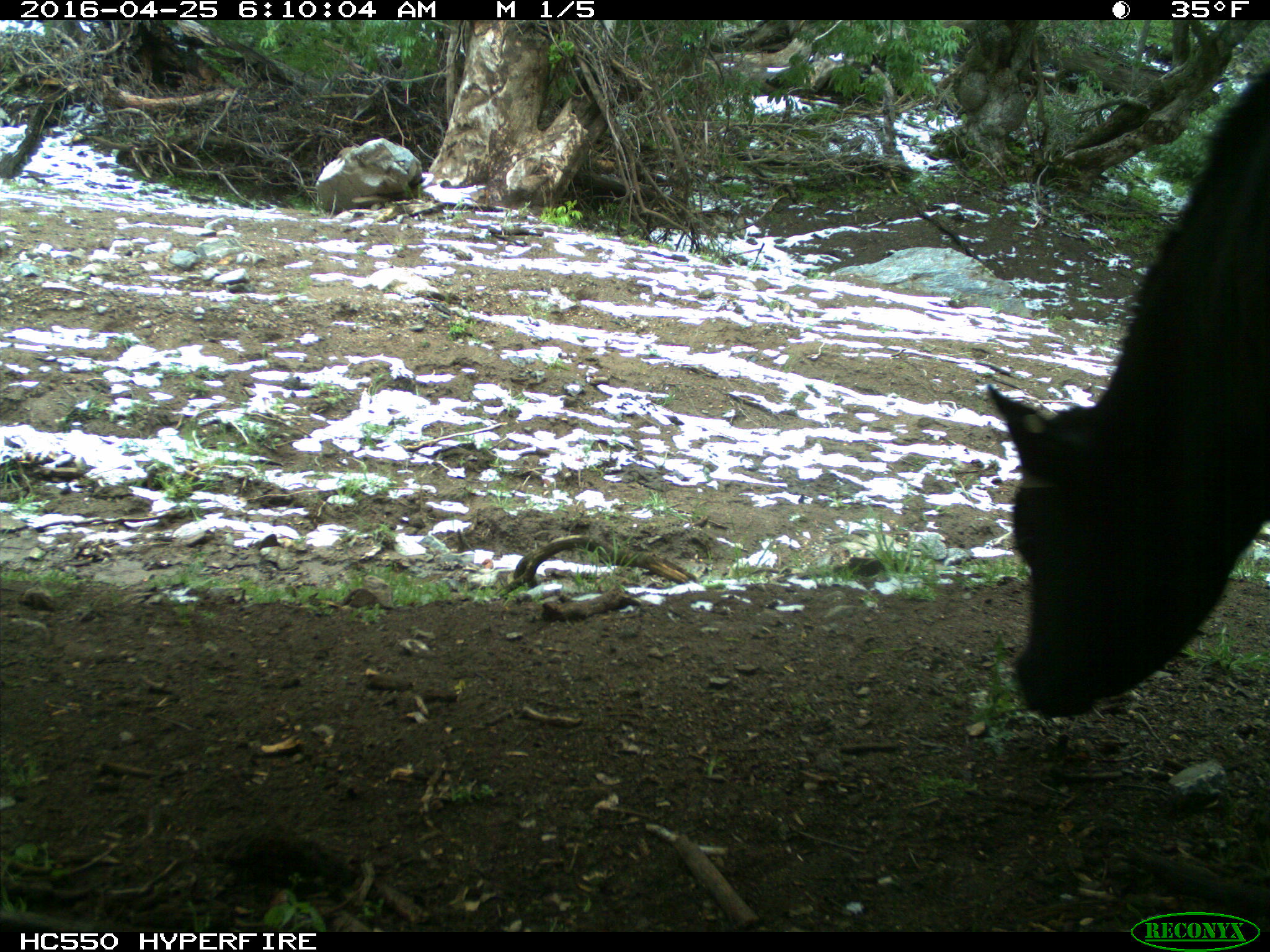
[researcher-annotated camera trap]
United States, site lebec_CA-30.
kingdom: Animalia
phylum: Chordata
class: Mammalia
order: Artiodactyla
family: Bovidae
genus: Bos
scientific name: Bos taurus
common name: domestic cow